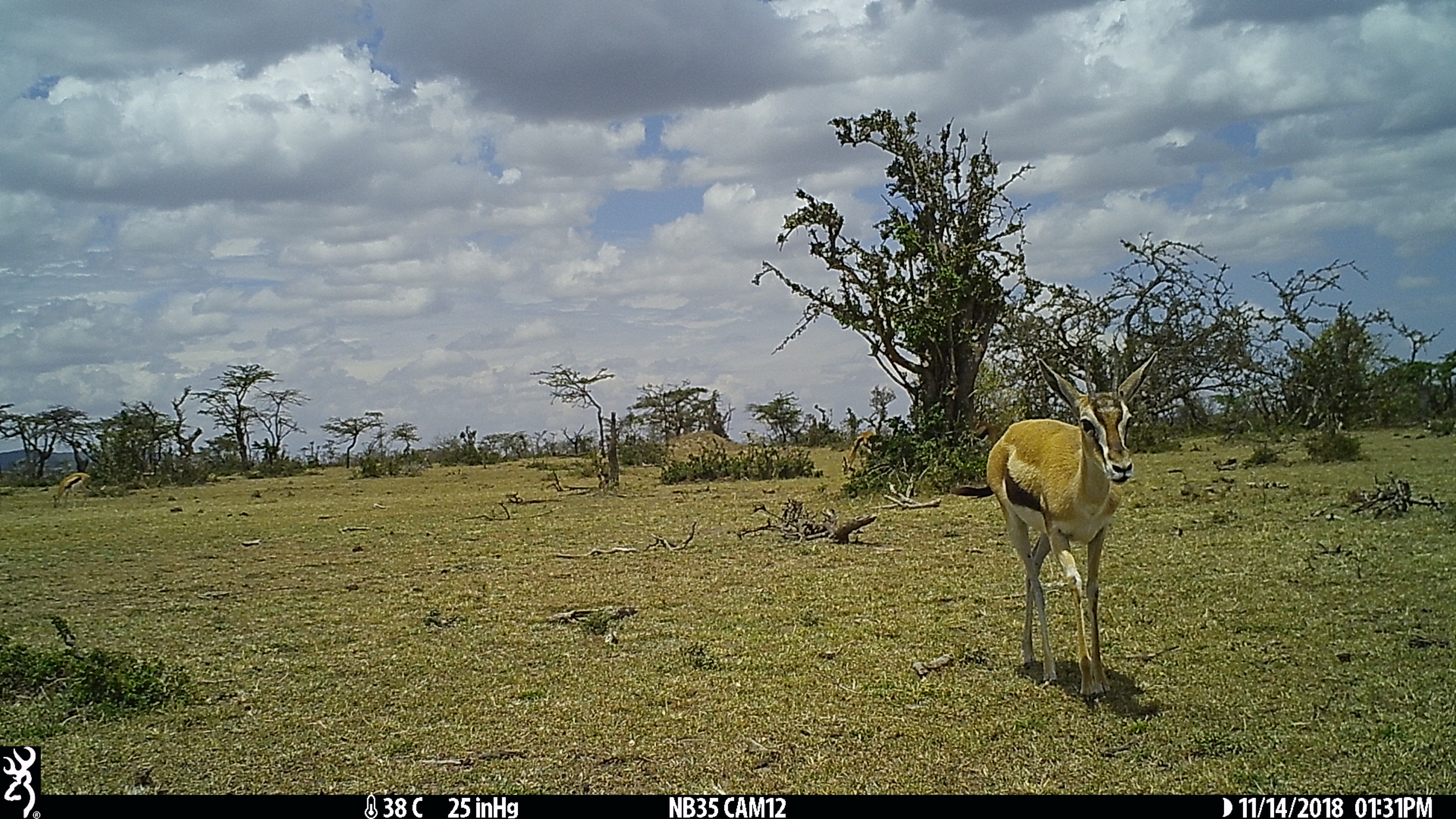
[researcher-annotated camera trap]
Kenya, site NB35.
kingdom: Animalia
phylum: Chordata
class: Mammalia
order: Artiodactyla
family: Bovidae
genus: Eudorcas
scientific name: Eudorcas thomsonii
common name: thomon's gazelle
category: gazelle thomsons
Gazelle thomsons (thomon's gazelle) (Eudorcas thomsonii).